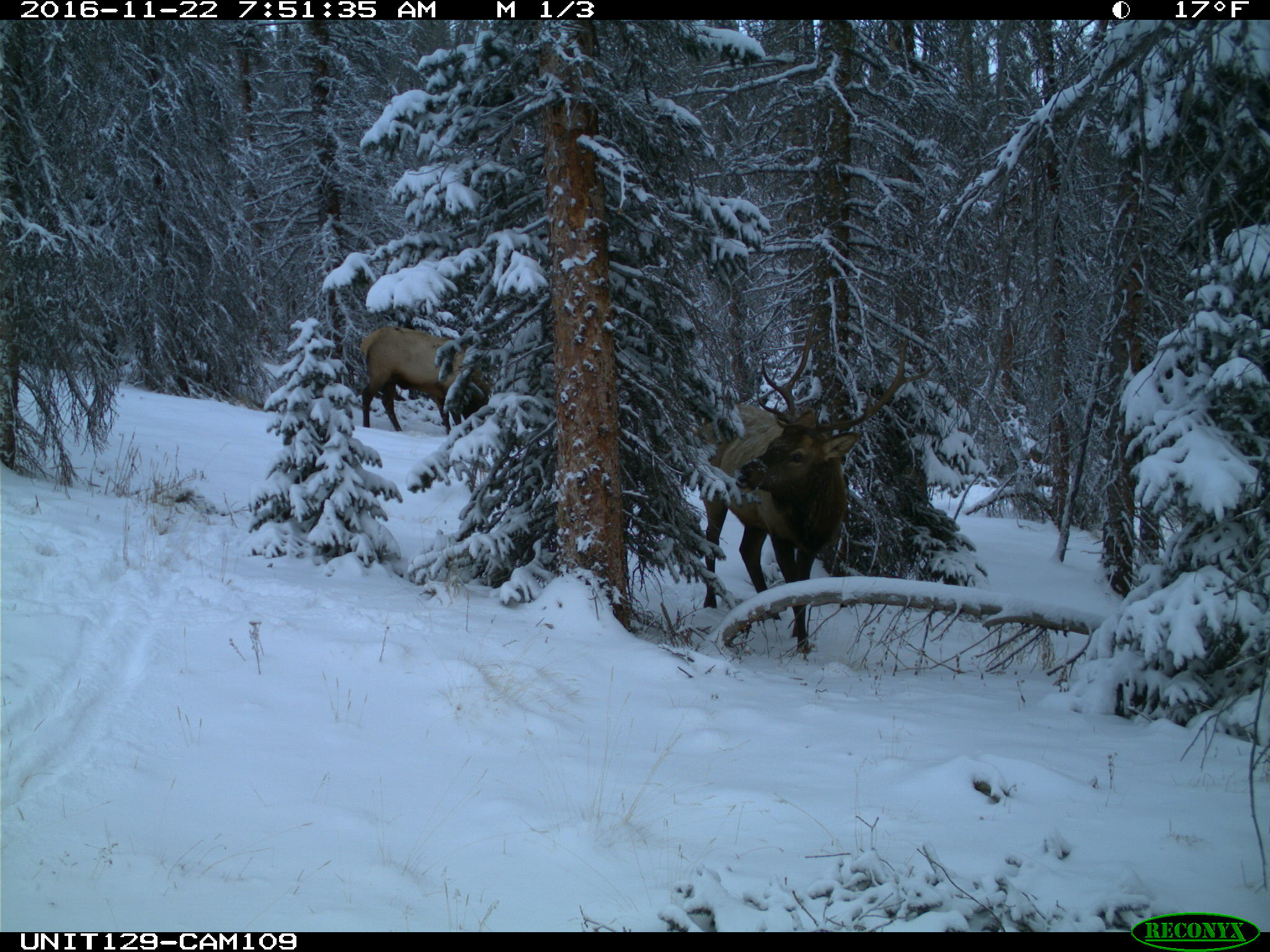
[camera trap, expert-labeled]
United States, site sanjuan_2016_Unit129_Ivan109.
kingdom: Animalia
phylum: Chordata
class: Mammalia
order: Artiodactyla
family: Cervidae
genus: Cervus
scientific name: Cervus elaphus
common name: red deer